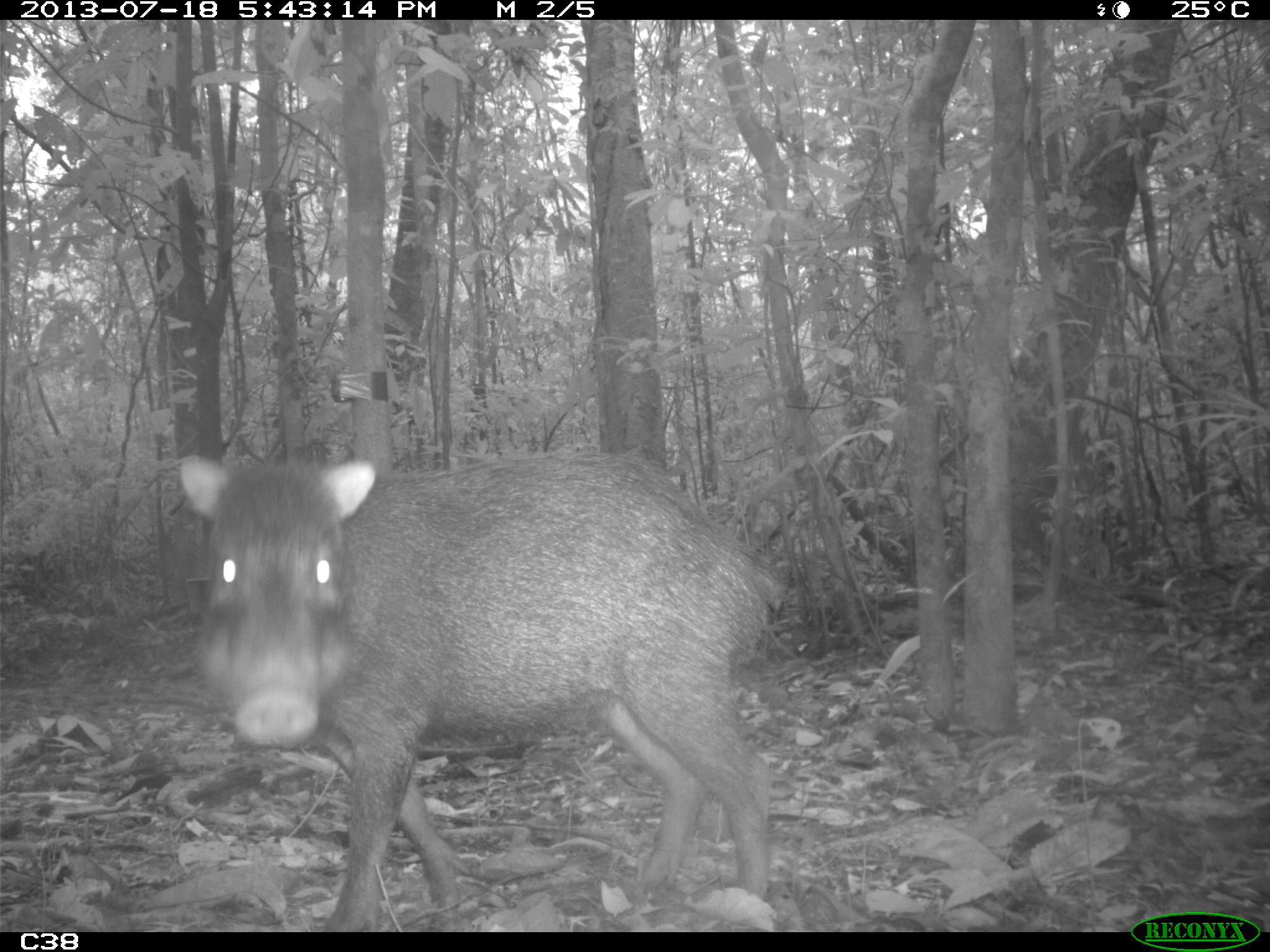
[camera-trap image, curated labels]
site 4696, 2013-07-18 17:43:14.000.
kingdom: Animalia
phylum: Chordata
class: Mammalia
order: Artiodactyla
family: Tayassuidae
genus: Tayassu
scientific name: Tayassu pecari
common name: white-lipped peccary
Tayassu pecari (white-lipped peccary), count 3, age adult, sex male.